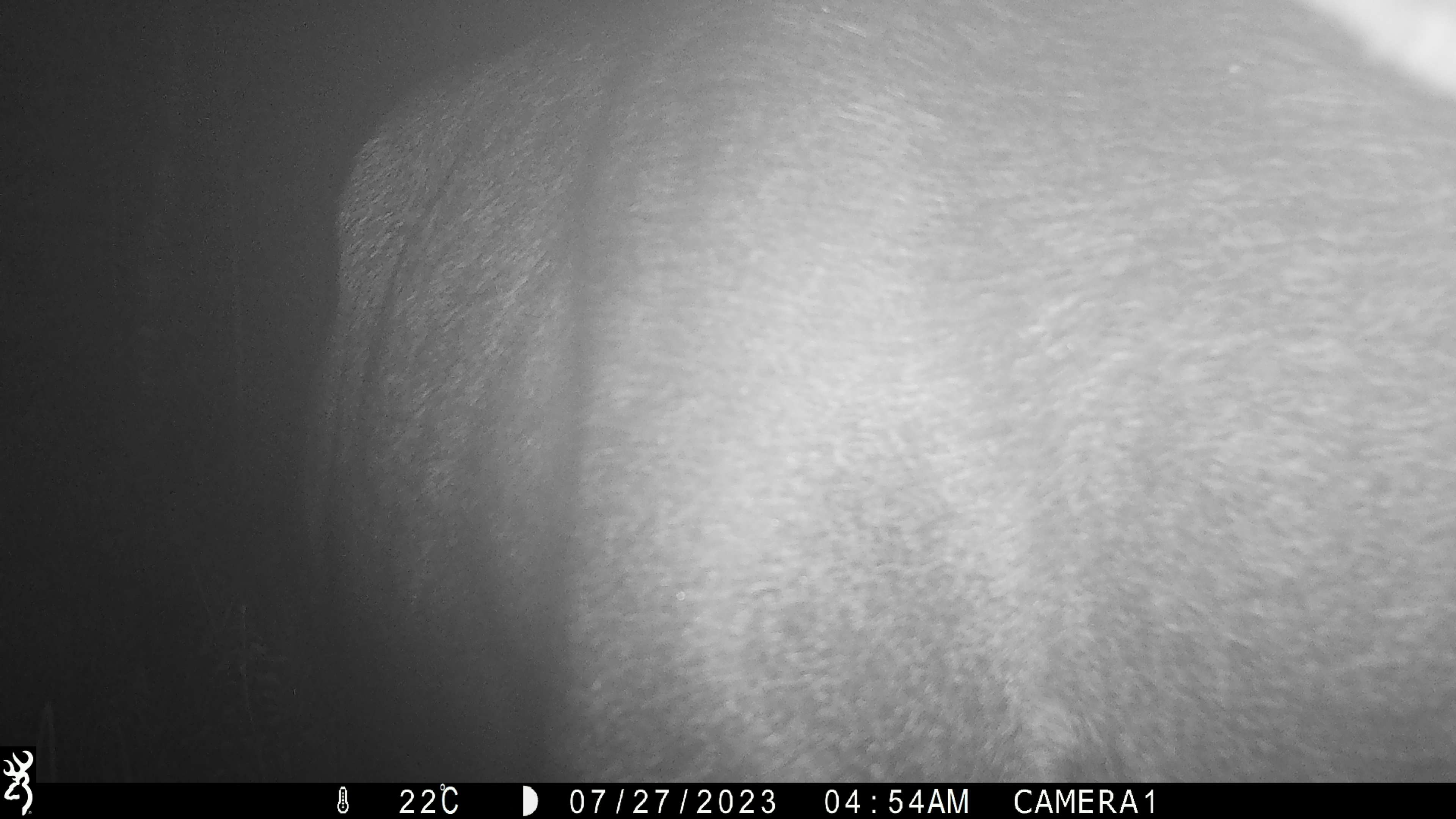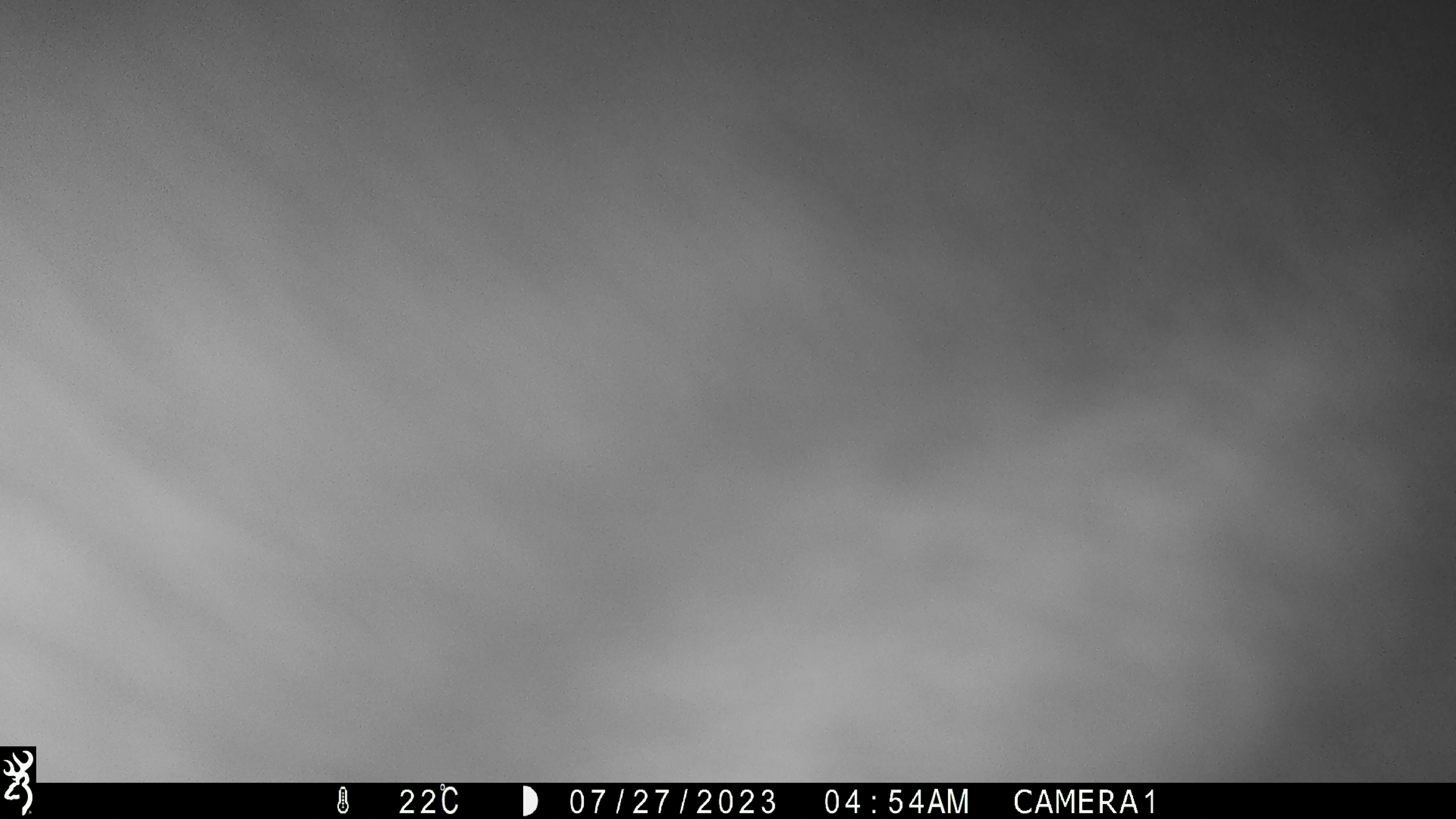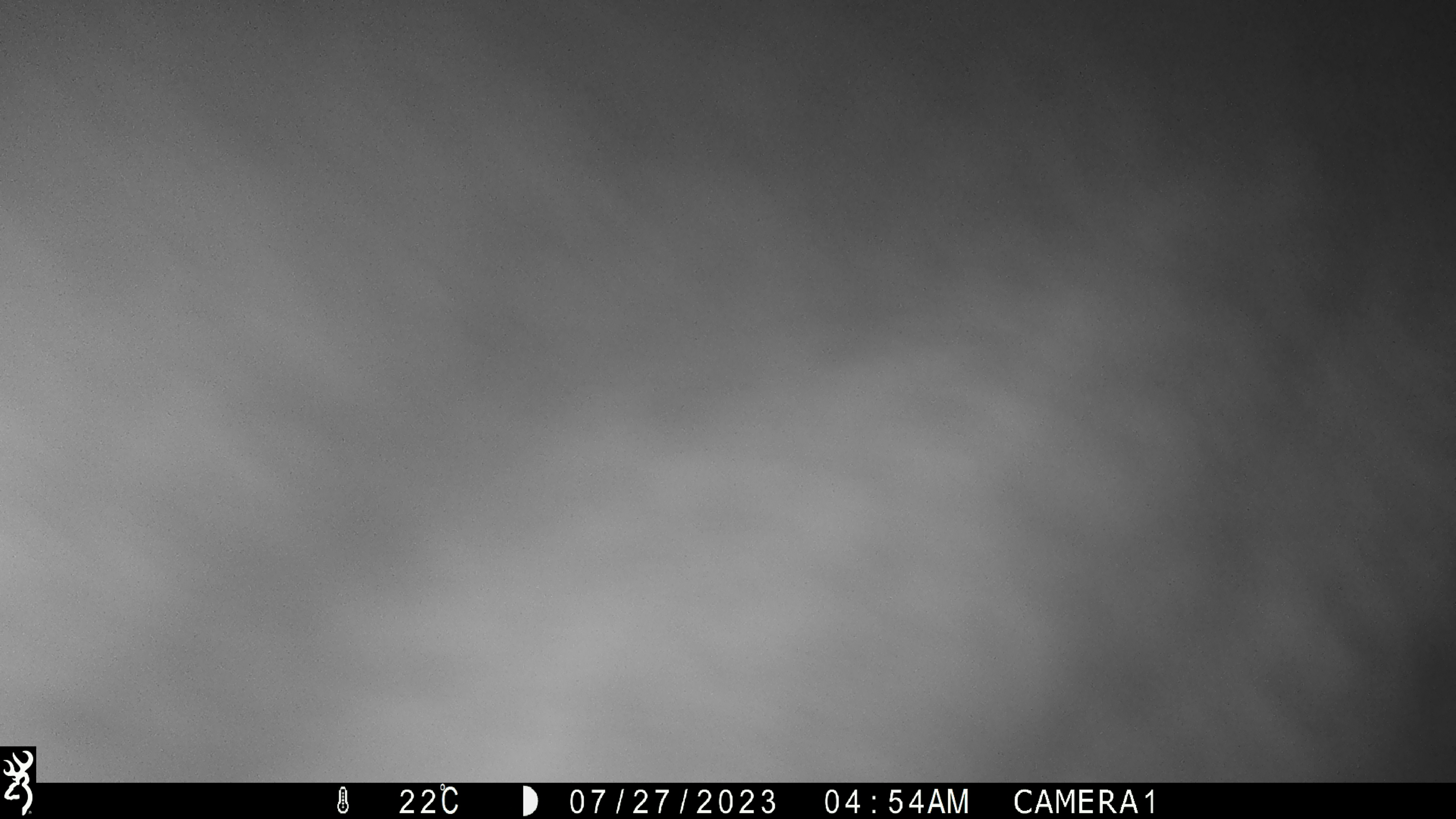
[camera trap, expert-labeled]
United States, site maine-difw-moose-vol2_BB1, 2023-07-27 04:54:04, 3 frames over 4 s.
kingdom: Animalia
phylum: Chordata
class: Mammalia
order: Artiodactyla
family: Cervidae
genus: Alces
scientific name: Alces alces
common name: moose